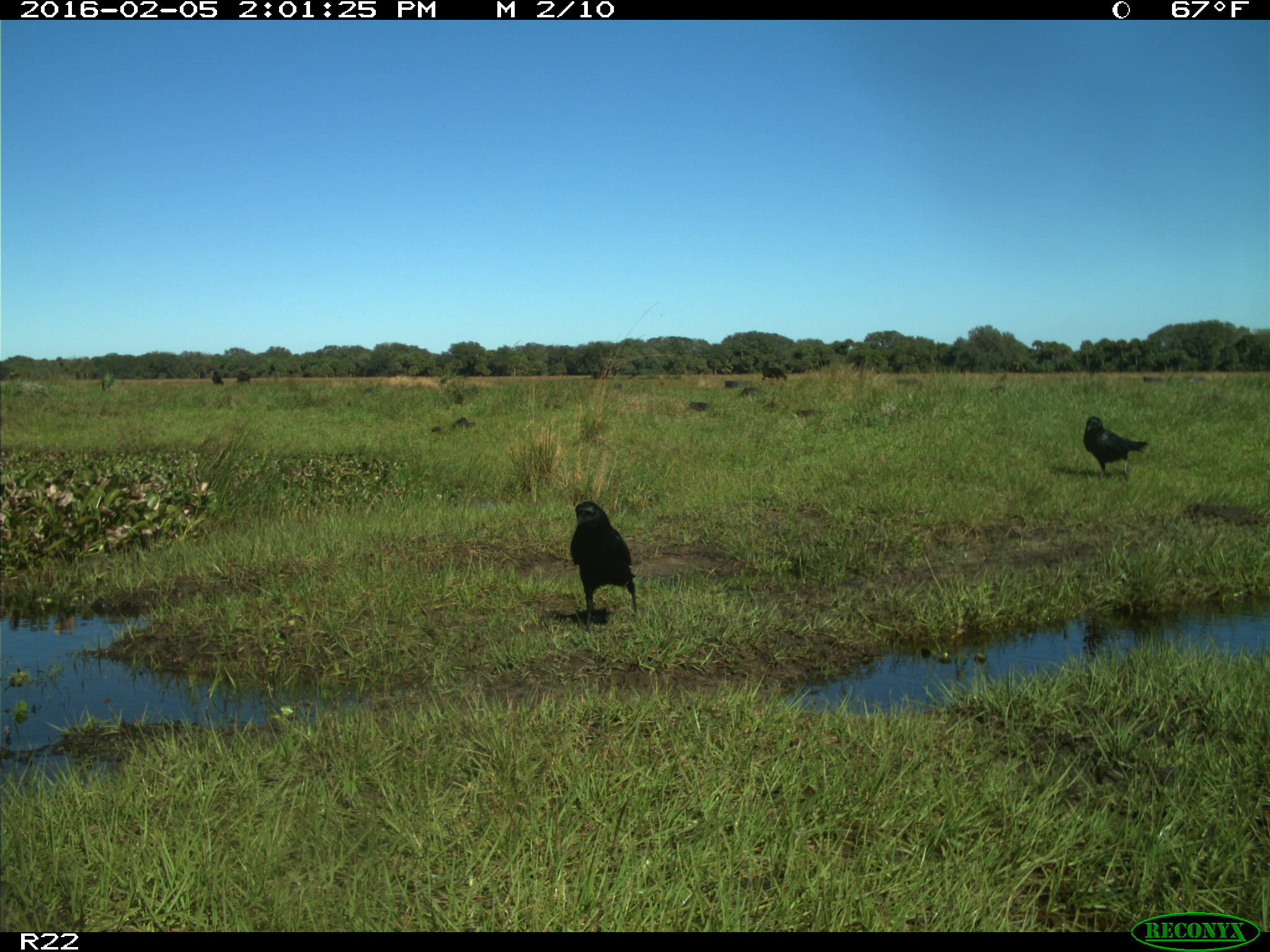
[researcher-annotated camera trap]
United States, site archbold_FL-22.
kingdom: Animalia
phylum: Chordata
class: Aves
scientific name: Aves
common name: birds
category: unidentified bird